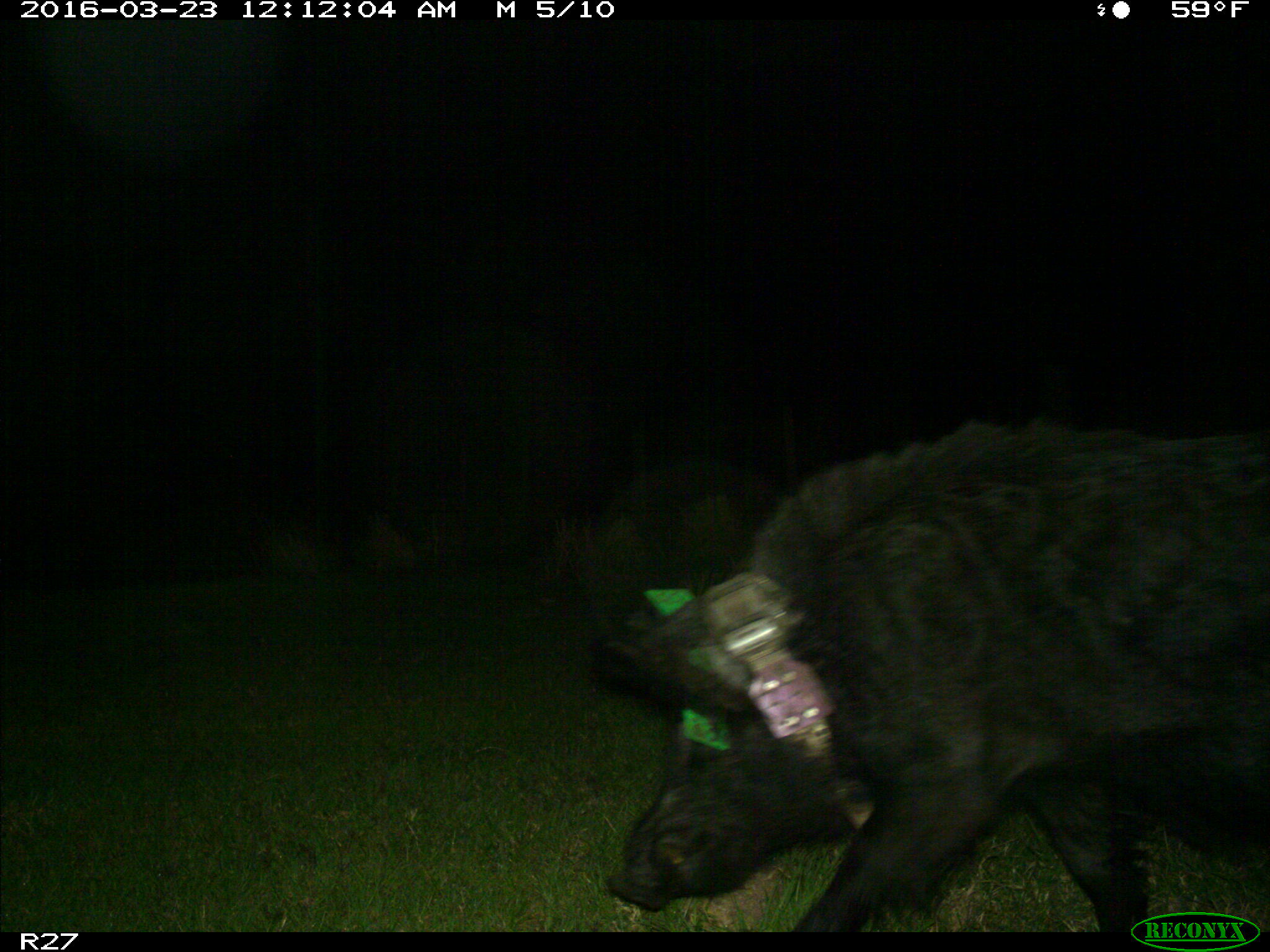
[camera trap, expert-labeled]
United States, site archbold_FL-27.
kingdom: Animalia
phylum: Chordata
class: Mammalia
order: Artiodactyla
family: Suidae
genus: Sus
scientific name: Sus scrofa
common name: wild boar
Sus scrofa (wild boar).